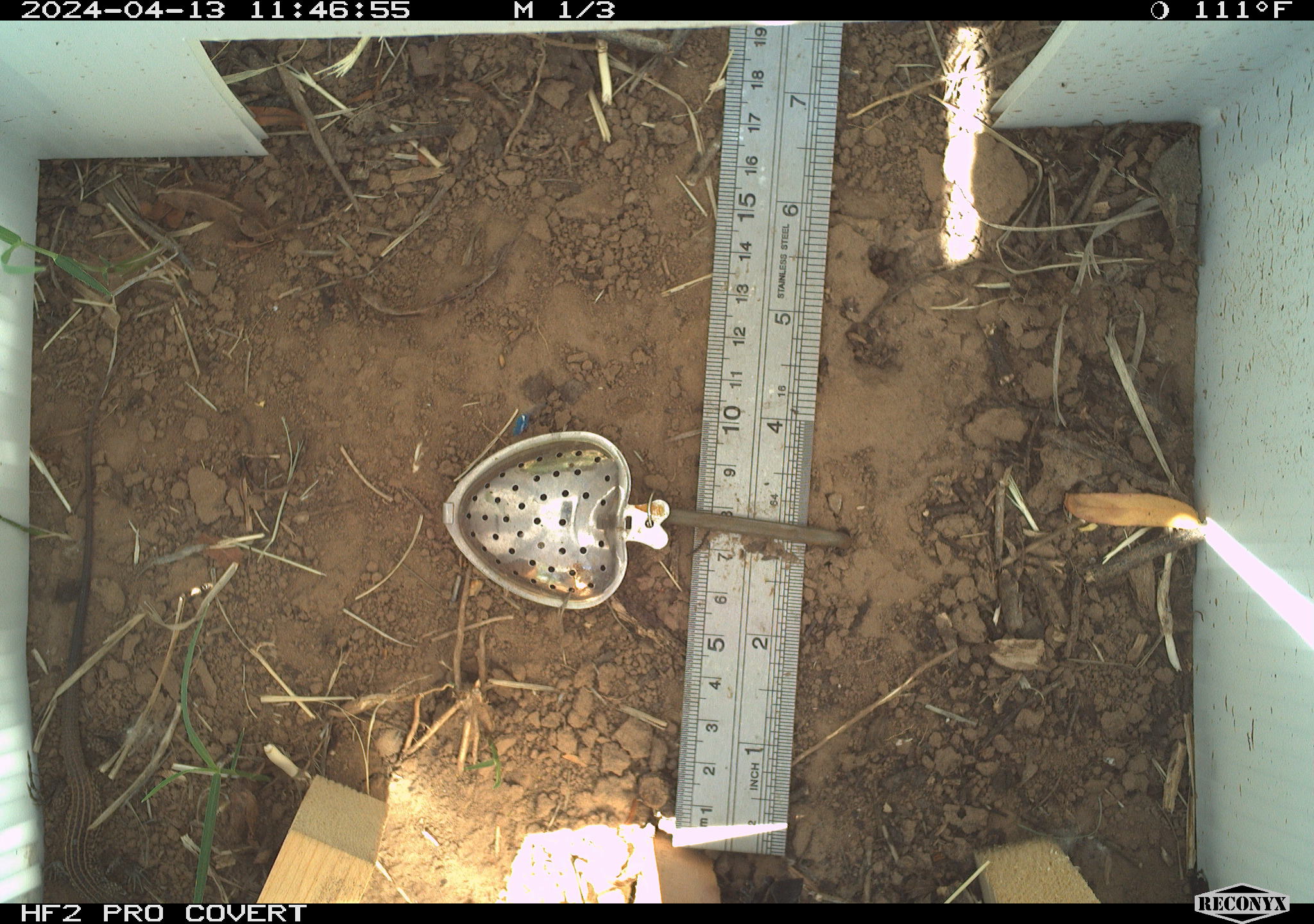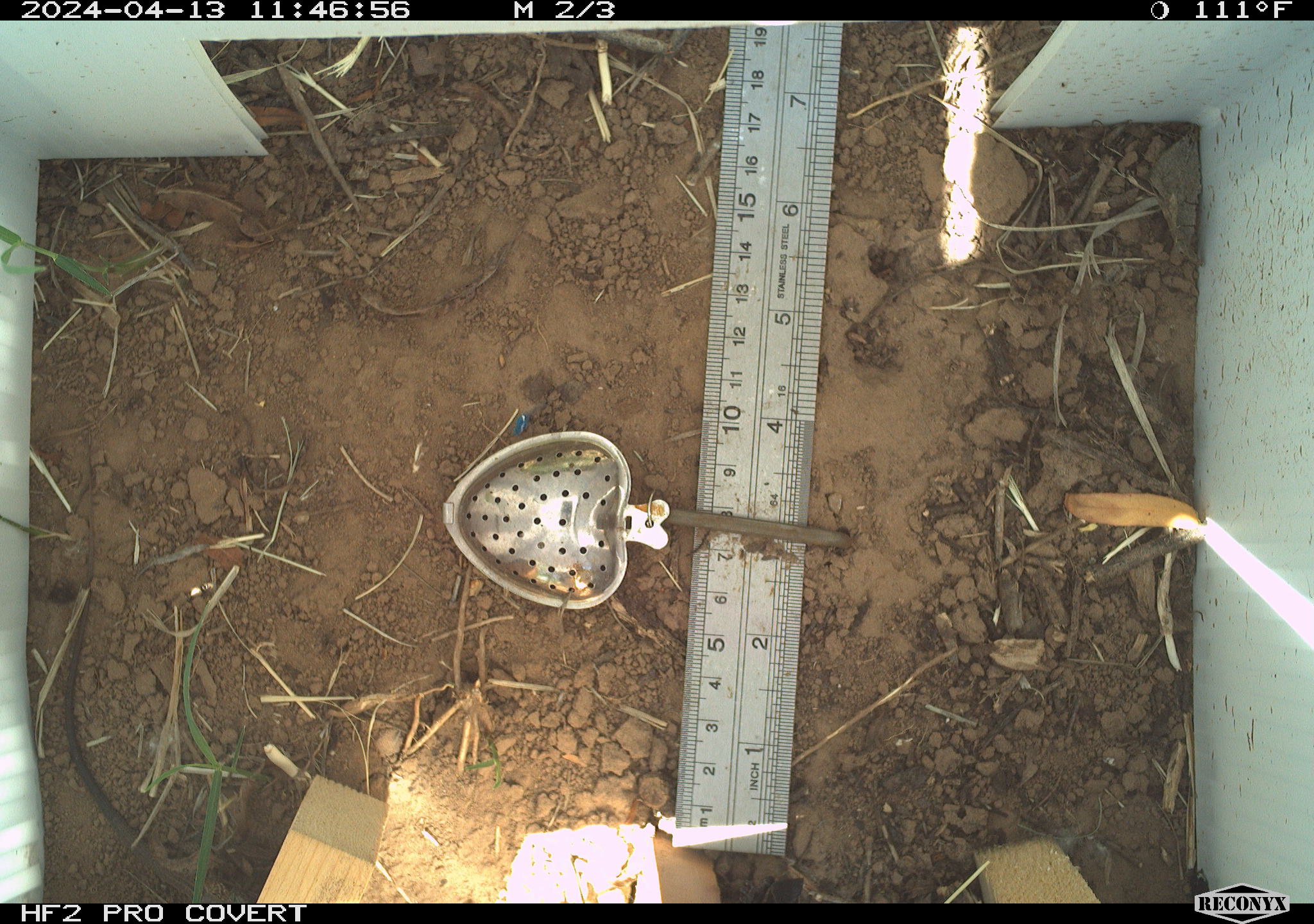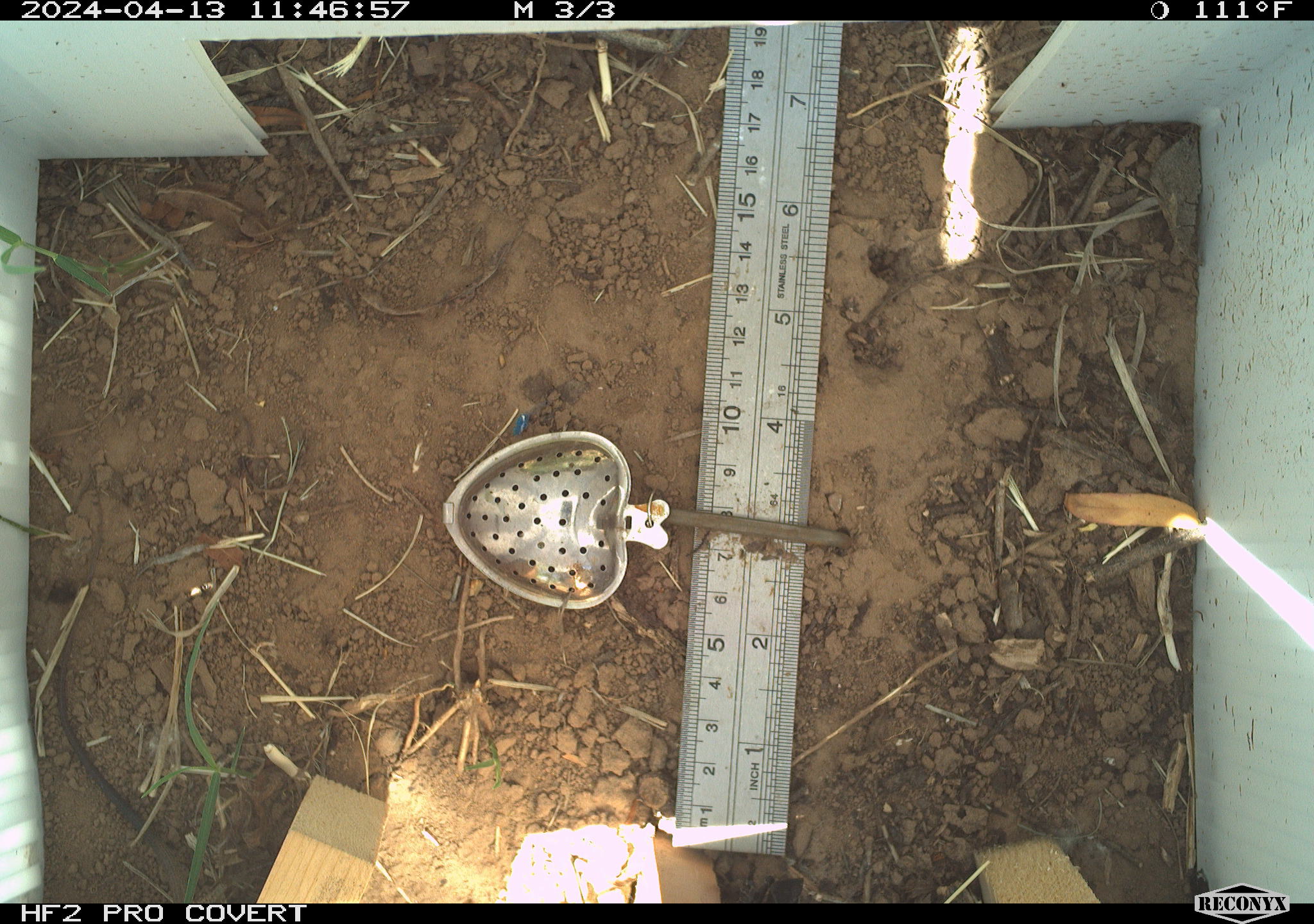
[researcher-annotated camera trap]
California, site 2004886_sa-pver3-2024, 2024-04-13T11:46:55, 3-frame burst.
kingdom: Animalia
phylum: Chordata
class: Reptilia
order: Squamata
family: Teiidae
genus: Aspidoscelis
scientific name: Aspidoscelis tigris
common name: western whiptail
Western whiptail (Aspidoscelis tigris).